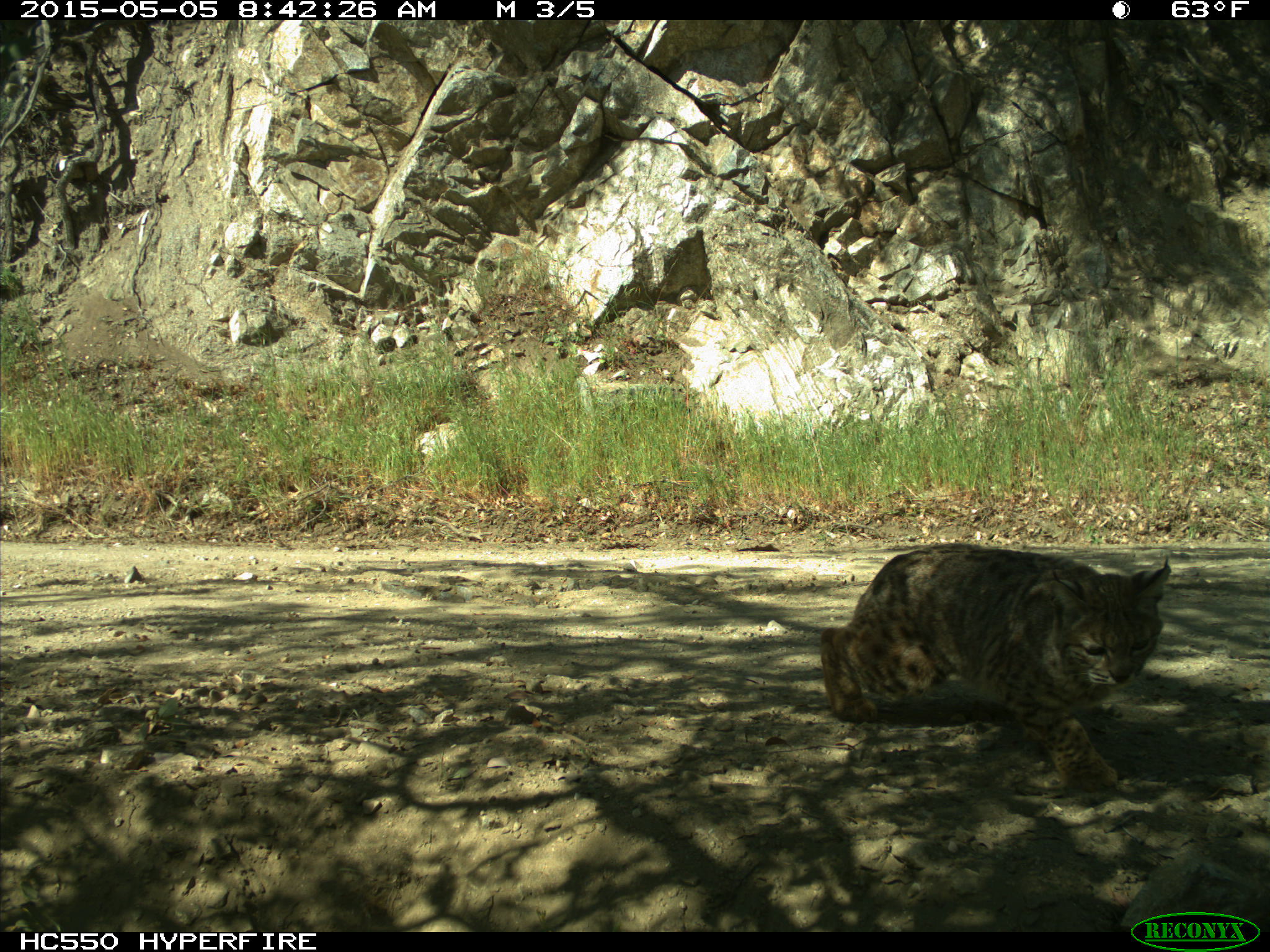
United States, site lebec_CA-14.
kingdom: Animalia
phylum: Chordata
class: Mammalia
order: Carnivora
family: Felidae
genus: Lynx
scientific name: Lynx rufus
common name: bobcat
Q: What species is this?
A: Lynx rufus (bobcat).